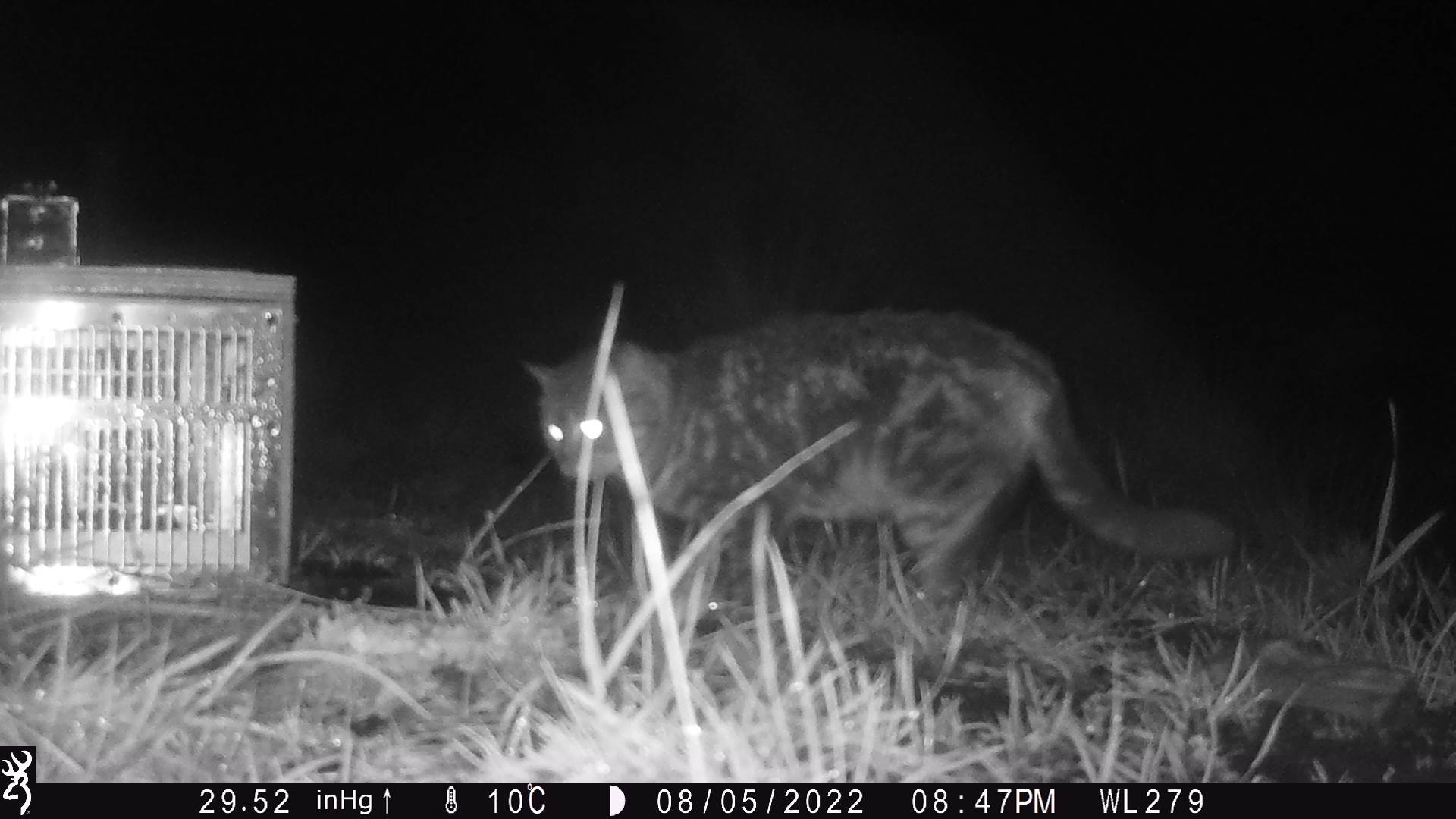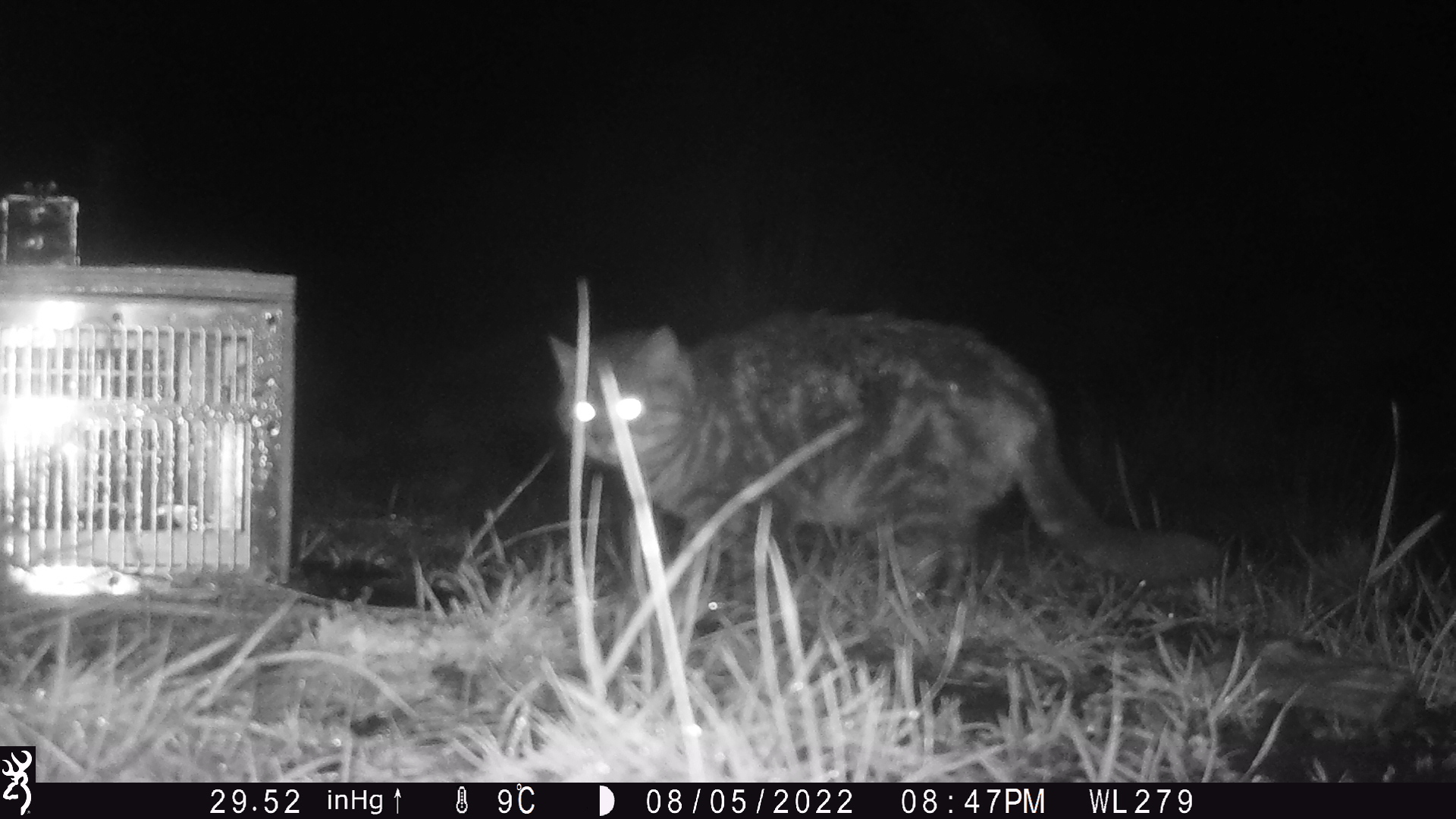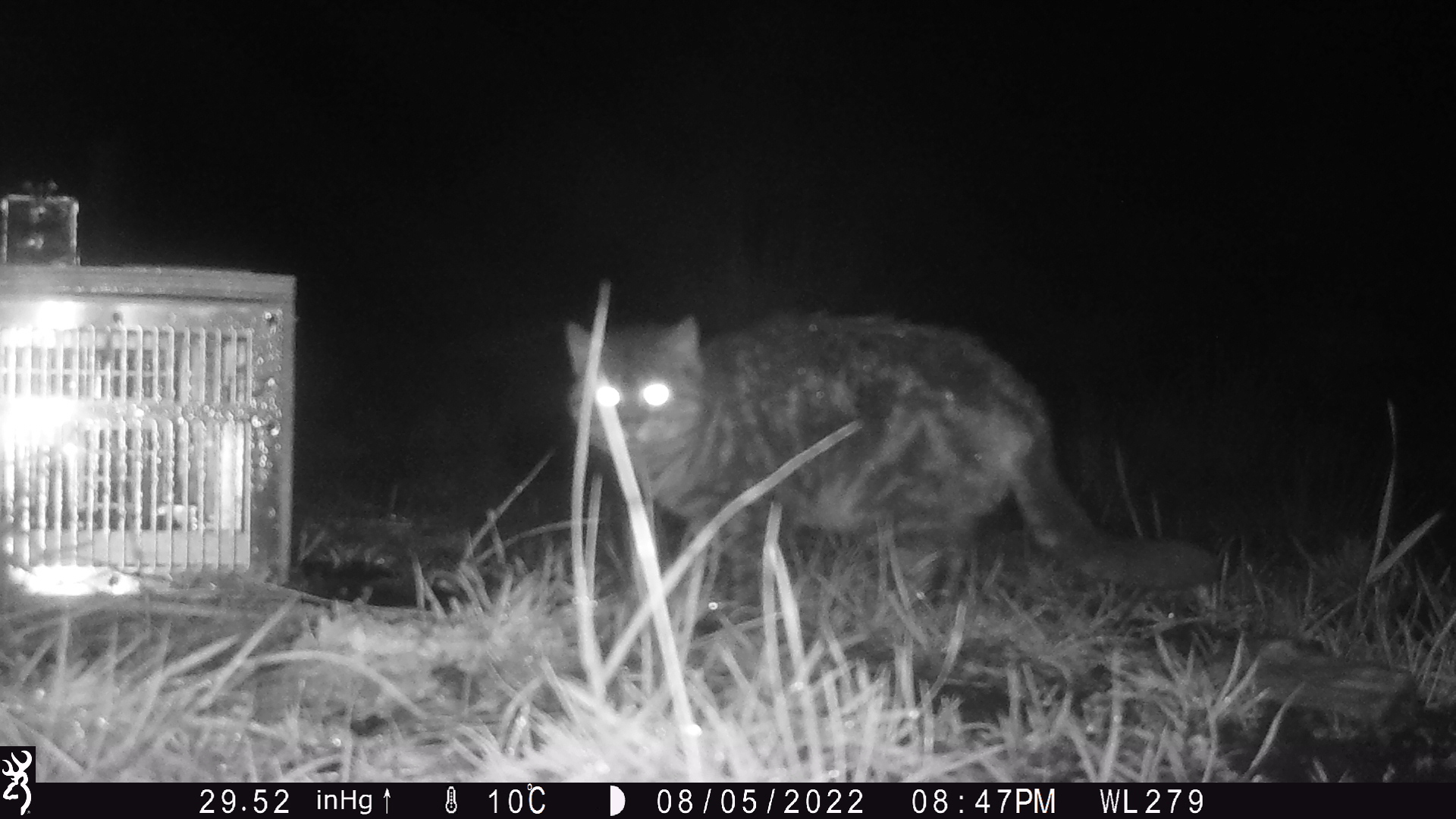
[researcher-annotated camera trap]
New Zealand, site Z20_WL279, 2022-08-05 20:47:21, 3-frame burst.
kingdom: Animalia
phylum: Chordata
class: Mammalia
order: Carnivora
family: Felidae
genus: Felis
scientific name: Felis catus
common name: domestic cat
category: cat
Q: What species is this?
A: Cat (domestic cat) (Felis catus).